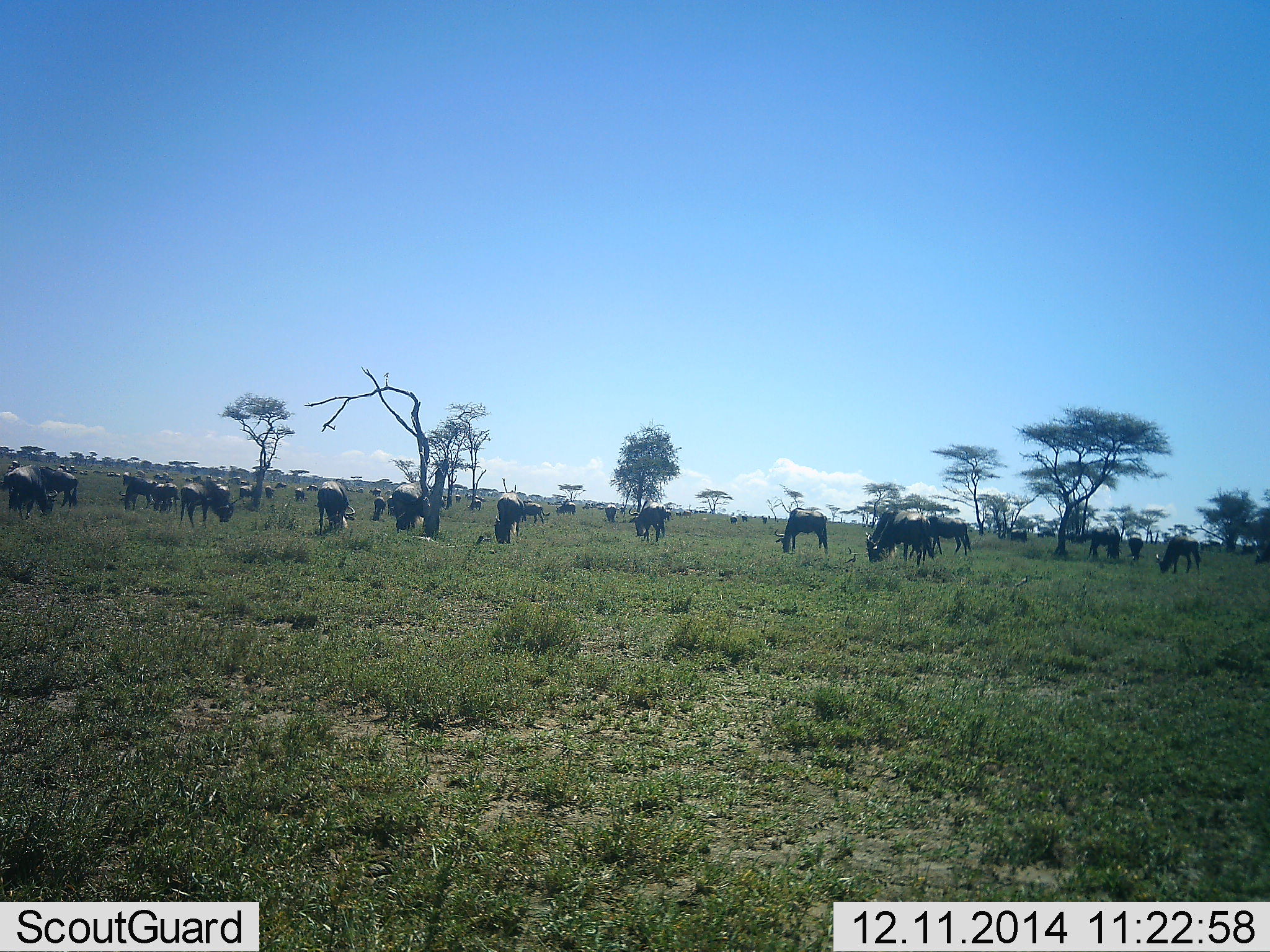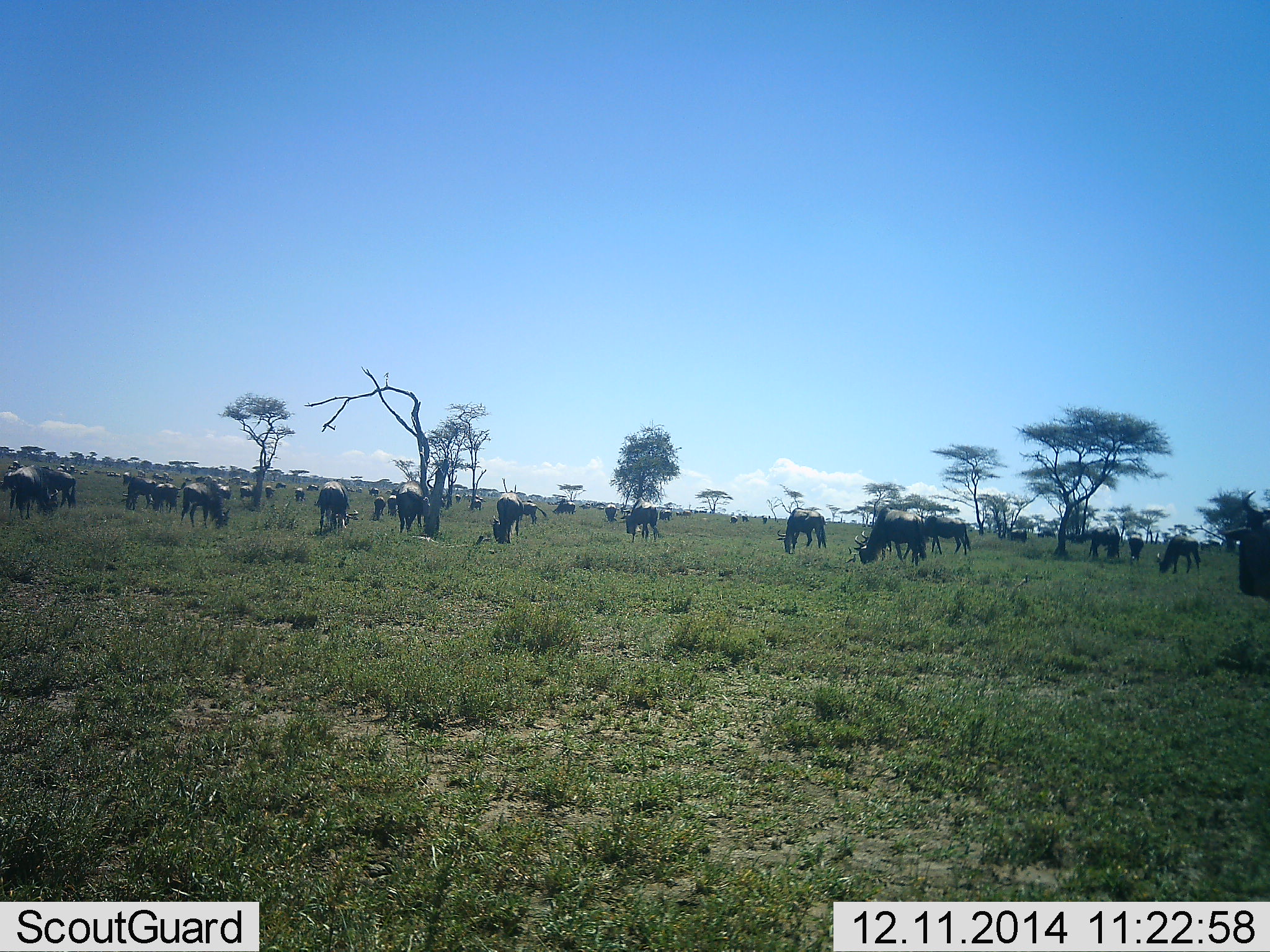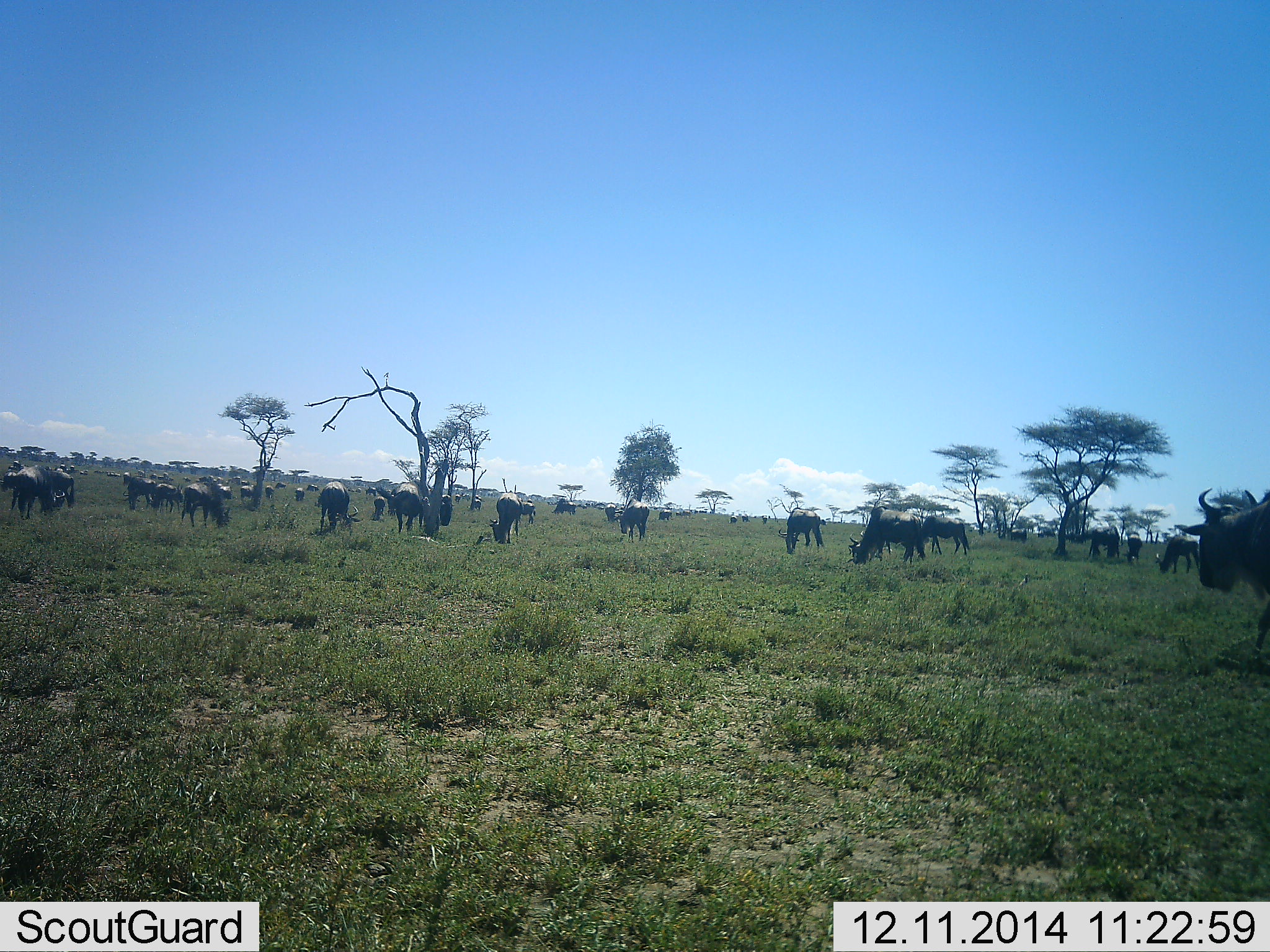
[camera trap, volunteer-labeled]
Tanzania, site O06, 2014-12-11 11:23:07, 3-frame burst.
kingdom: Animalia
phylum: Chordata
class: Mammalia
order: Artiodactyla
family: Bovidae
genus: Connochaetes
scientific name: Connochaetes taurinus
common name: blue wildebeest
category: wildebeest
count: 51+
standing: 40%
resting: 10%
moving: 20%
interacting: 0%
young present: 0%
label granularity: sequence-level